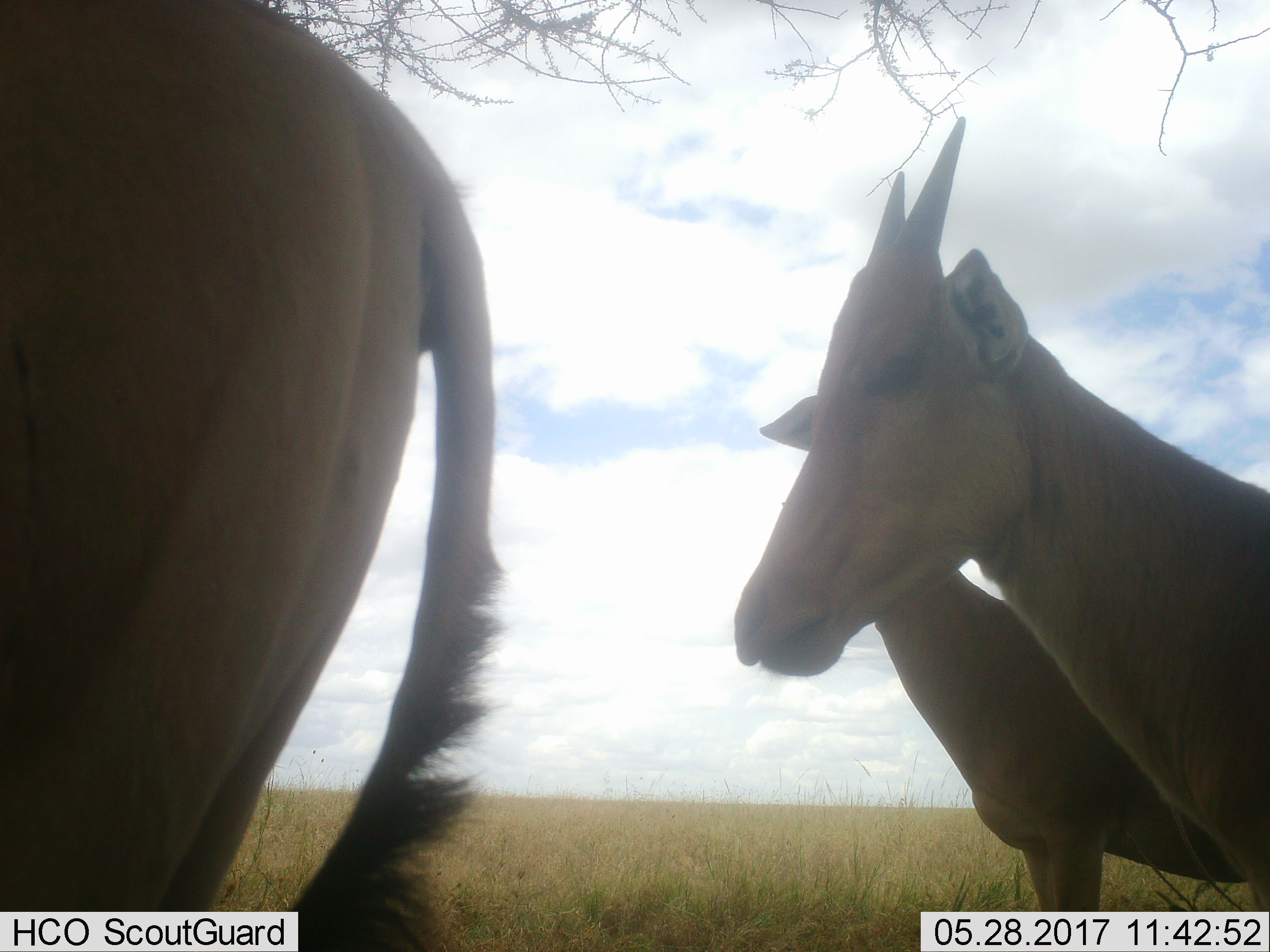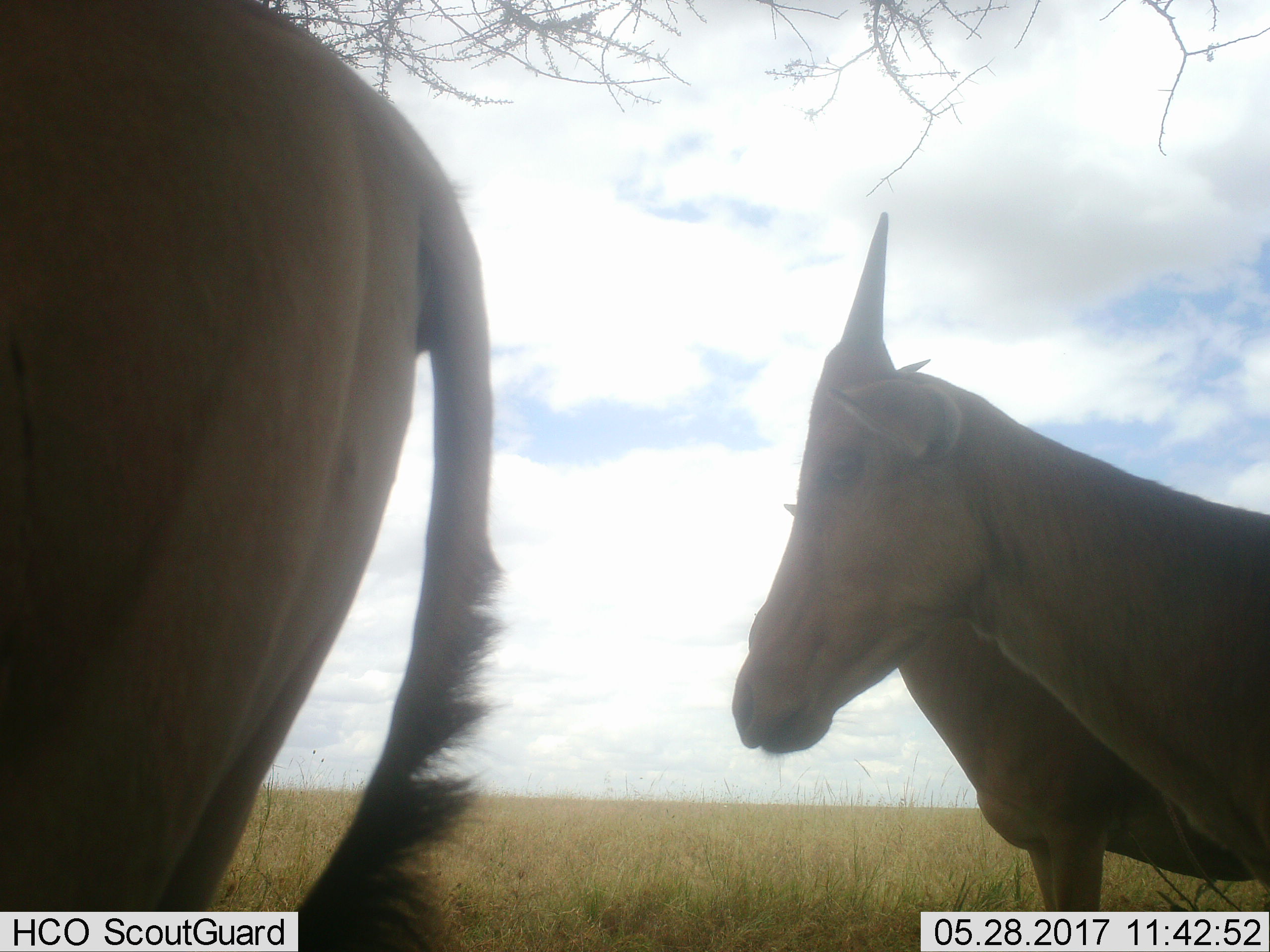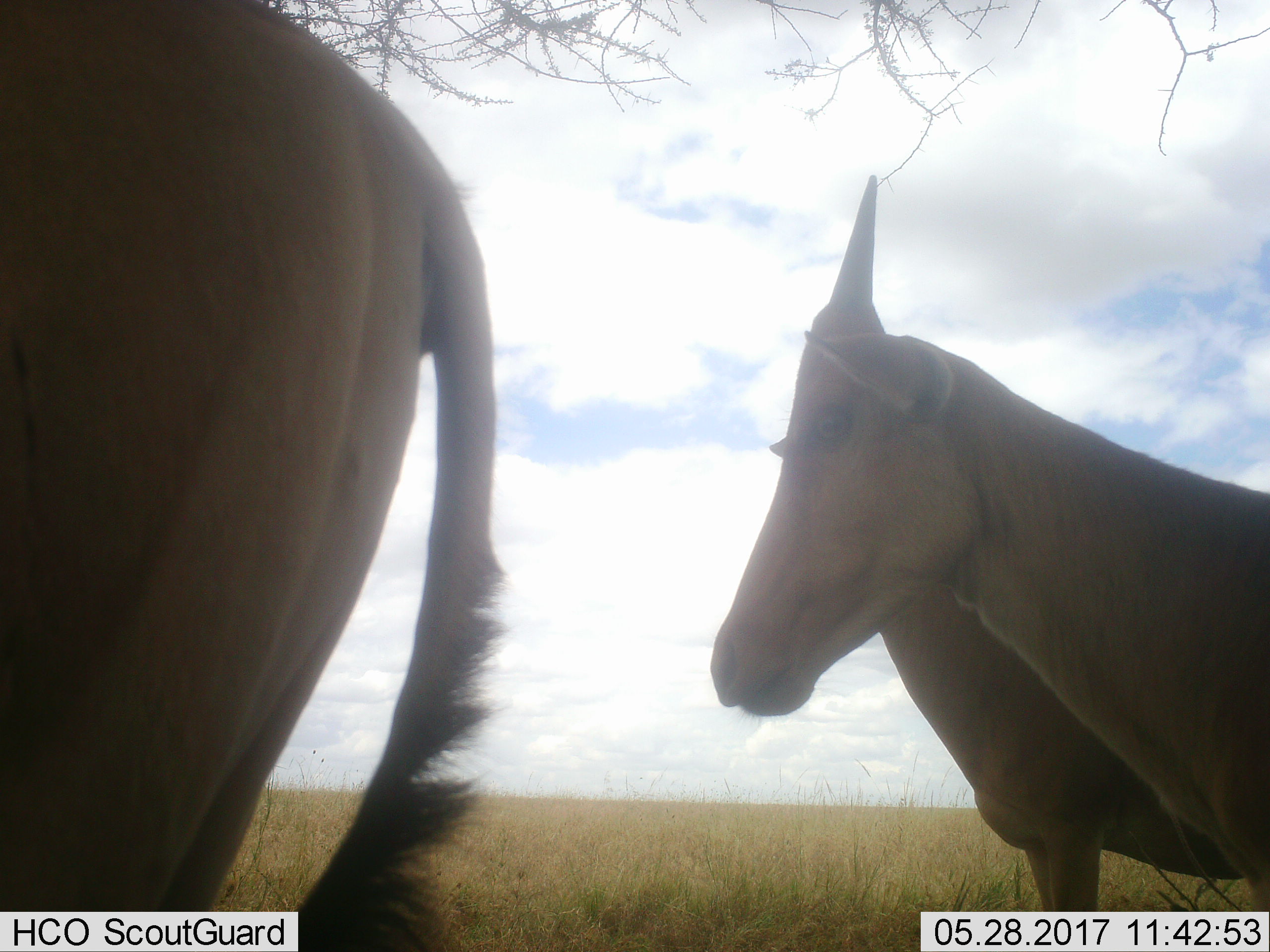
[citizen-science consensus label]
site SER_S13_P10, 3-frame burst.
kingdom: Animalia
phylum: Chordata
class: Mammalia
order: Artiodactyla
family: Bovidae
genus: Tragelaphus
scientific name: Tragelaphus oryx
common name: eland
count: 3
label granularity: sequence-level